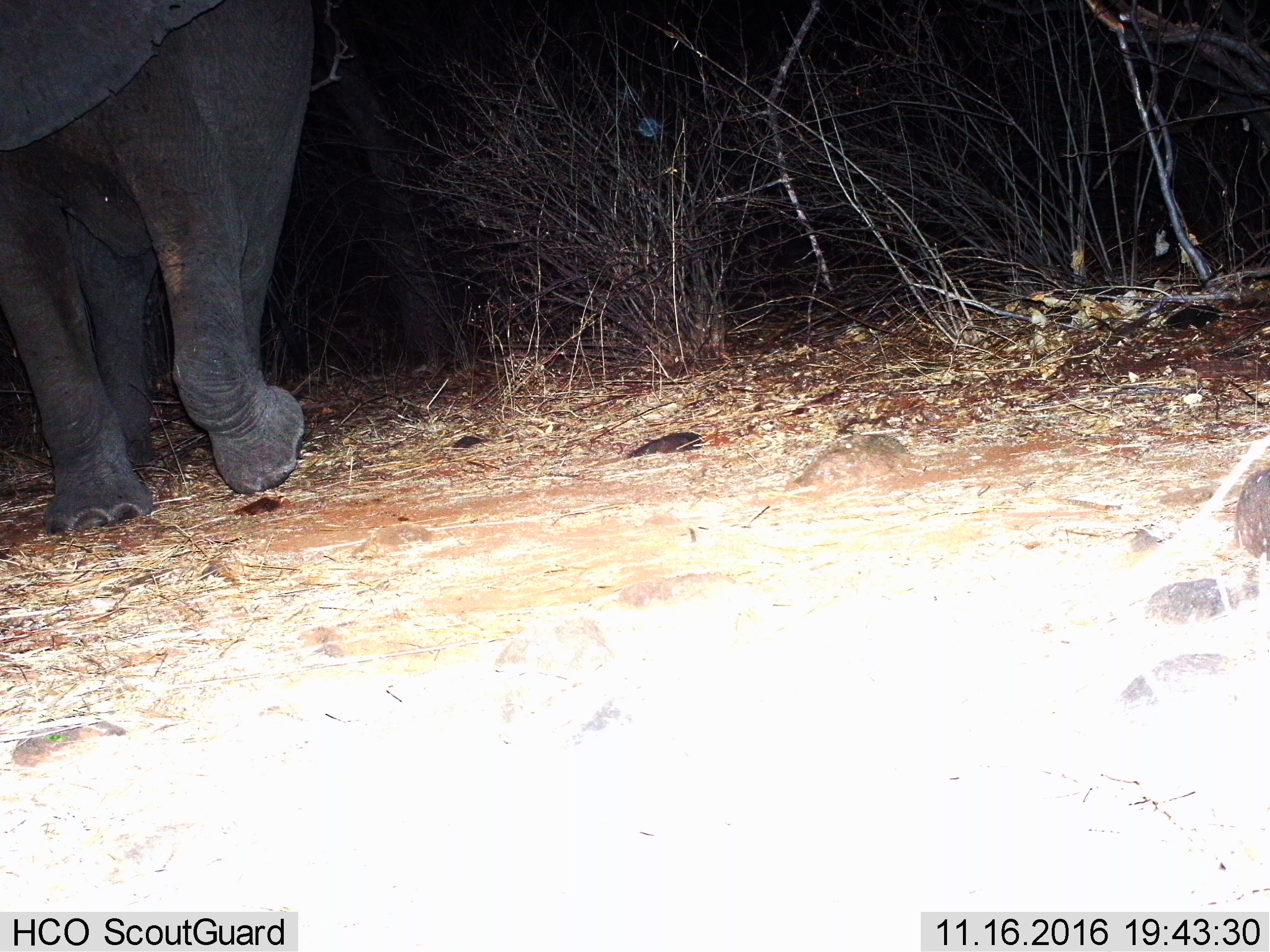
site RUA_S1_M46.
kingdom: Animalia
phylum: Chordata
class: Mammalia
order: Proboscidea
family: Elephantidae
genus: Loxodonta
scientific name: Loxodonta africana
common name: african bush elephant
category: elephant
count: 1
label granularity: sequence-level